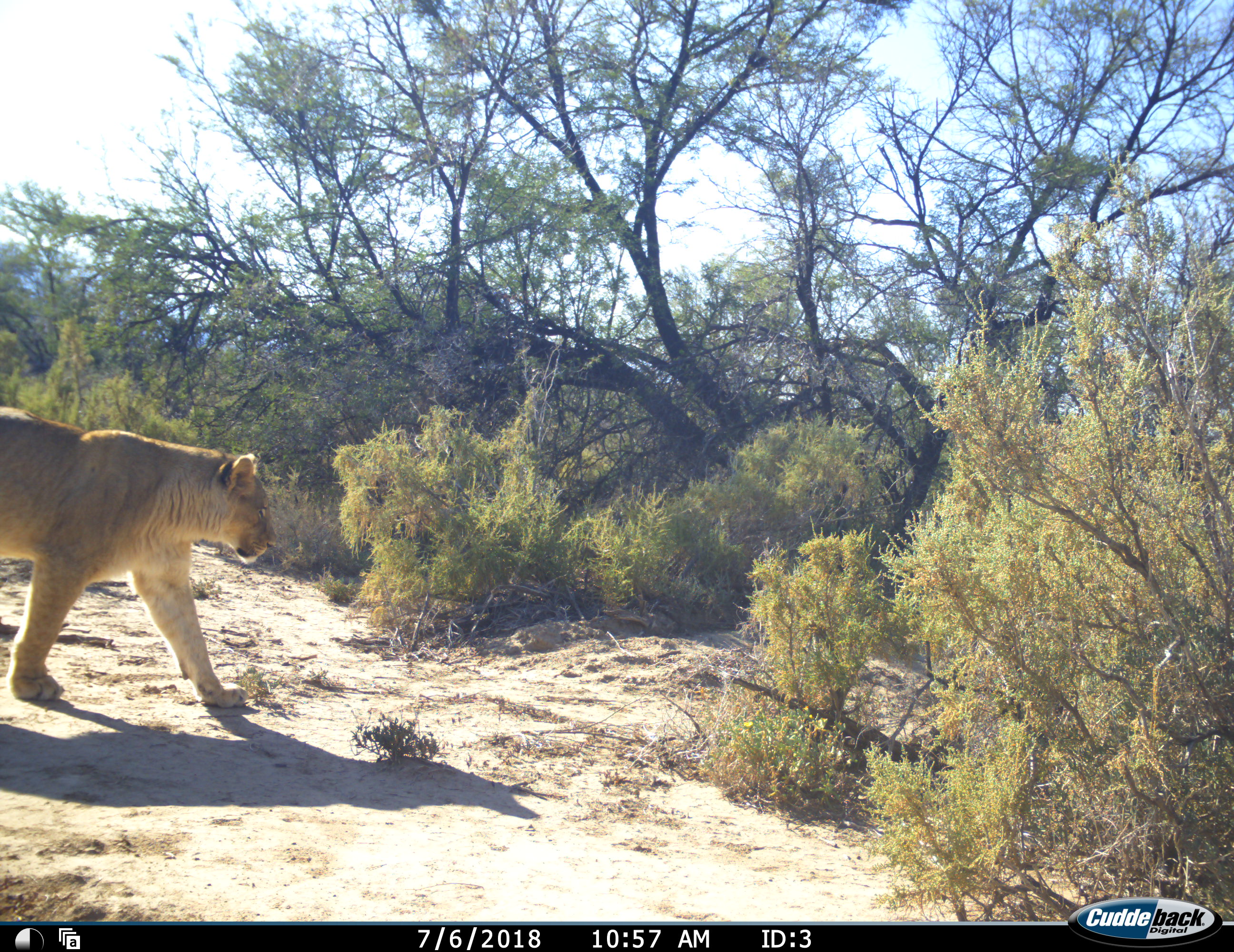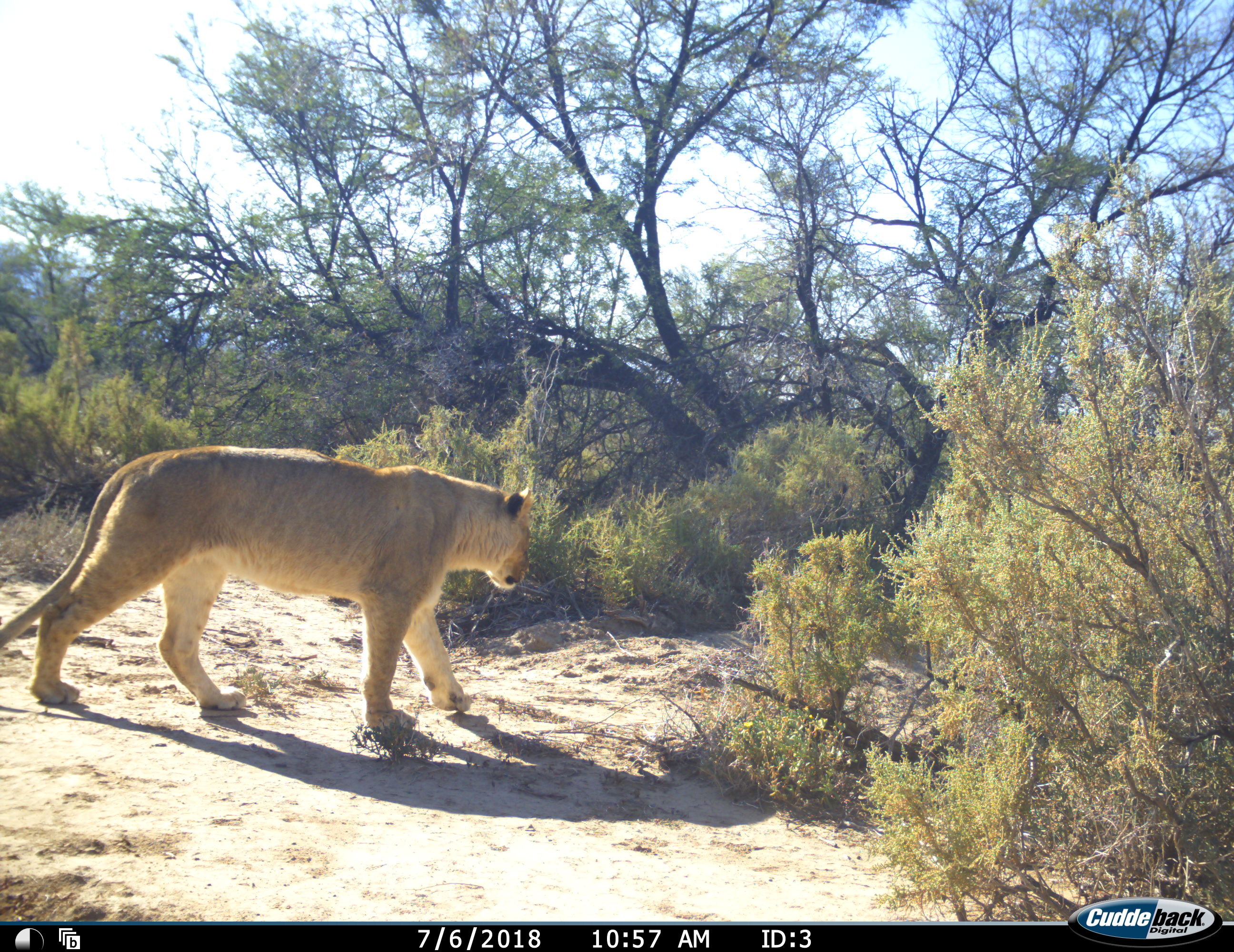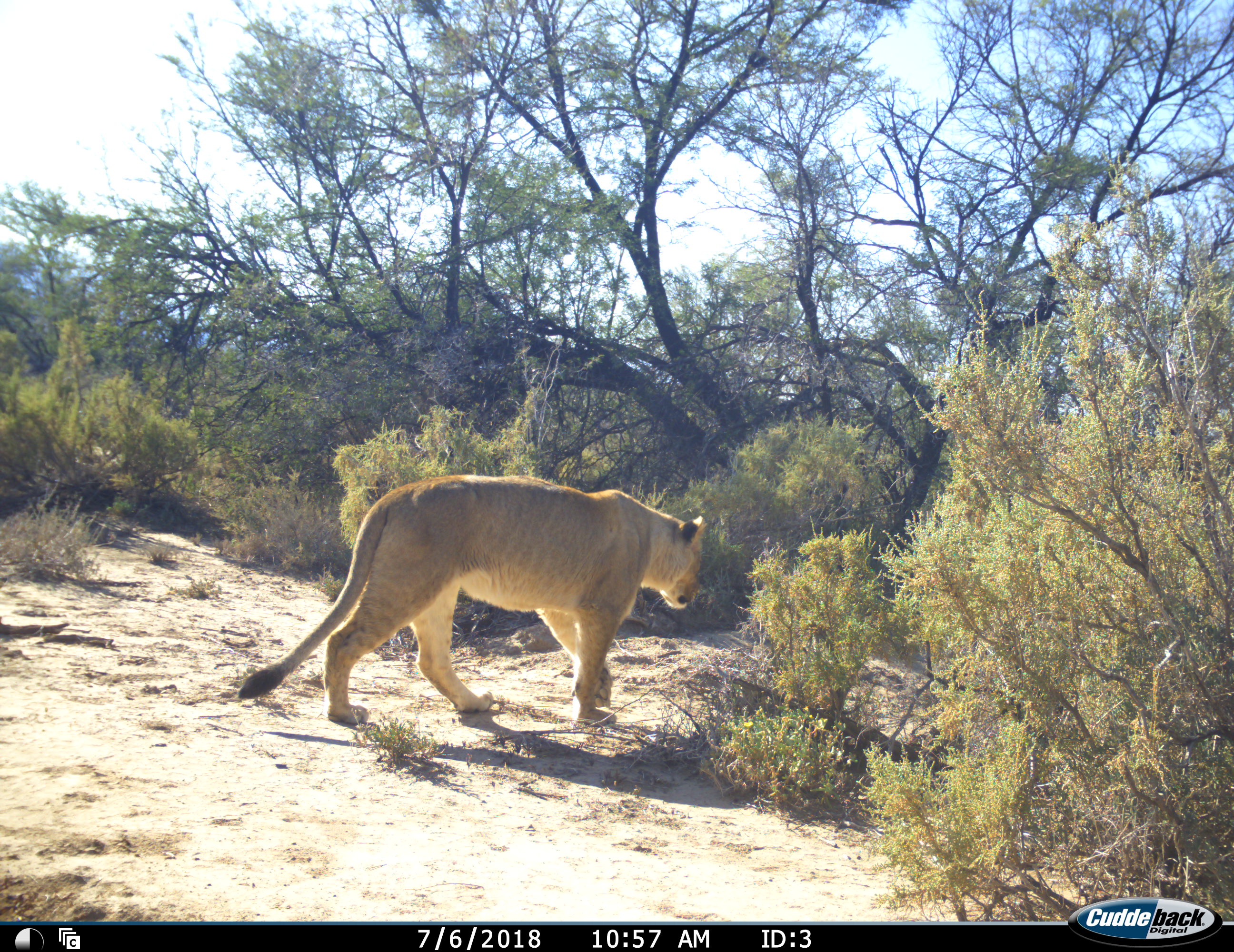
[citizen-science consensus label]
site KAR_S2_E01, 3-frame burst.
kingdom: Animalia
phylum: Chordata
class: Mammalia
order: Carnivora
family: Felidae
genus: Panthera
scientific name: Panthera leo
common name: lion female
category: lionfemale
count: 1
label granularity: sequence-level